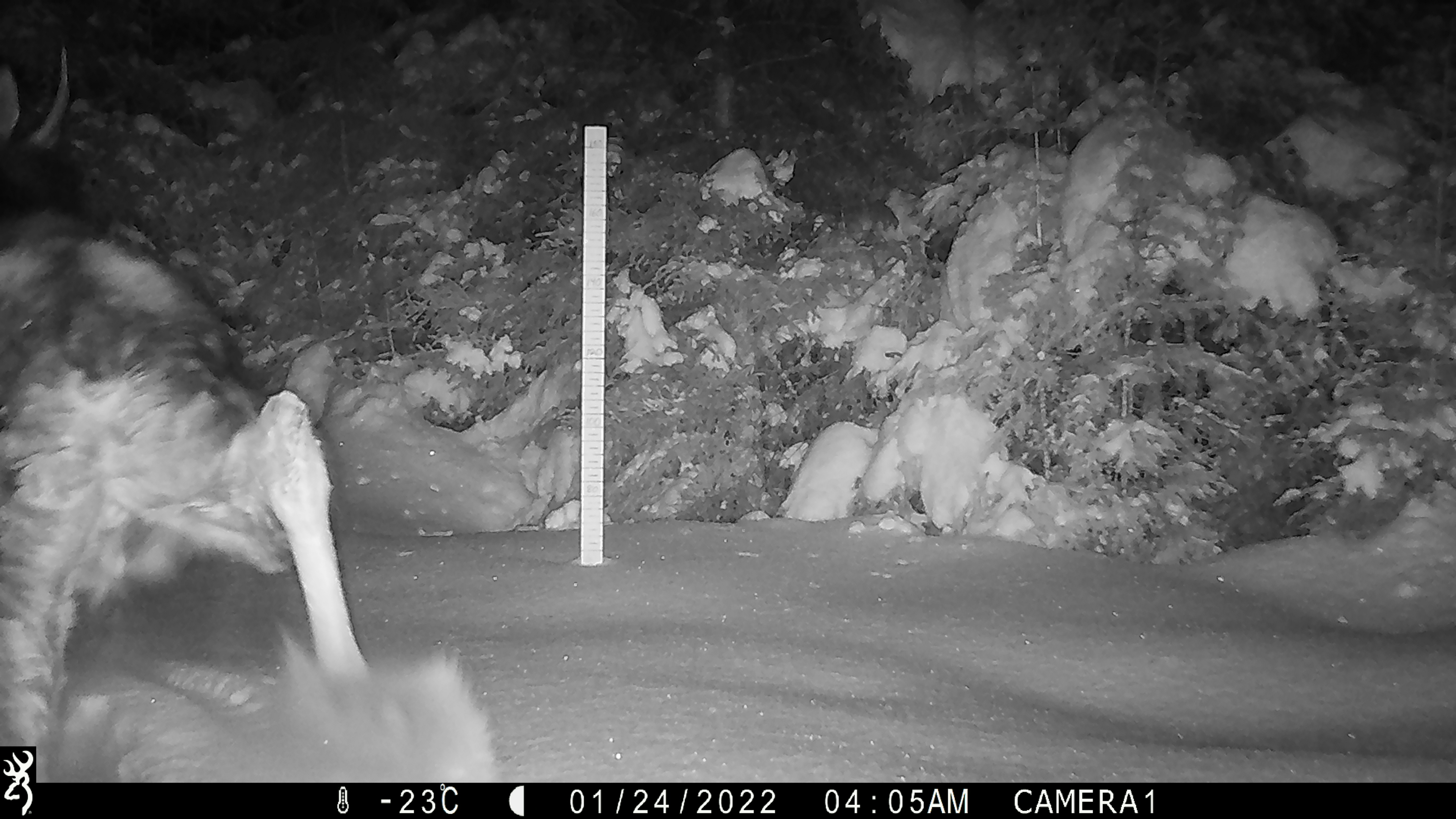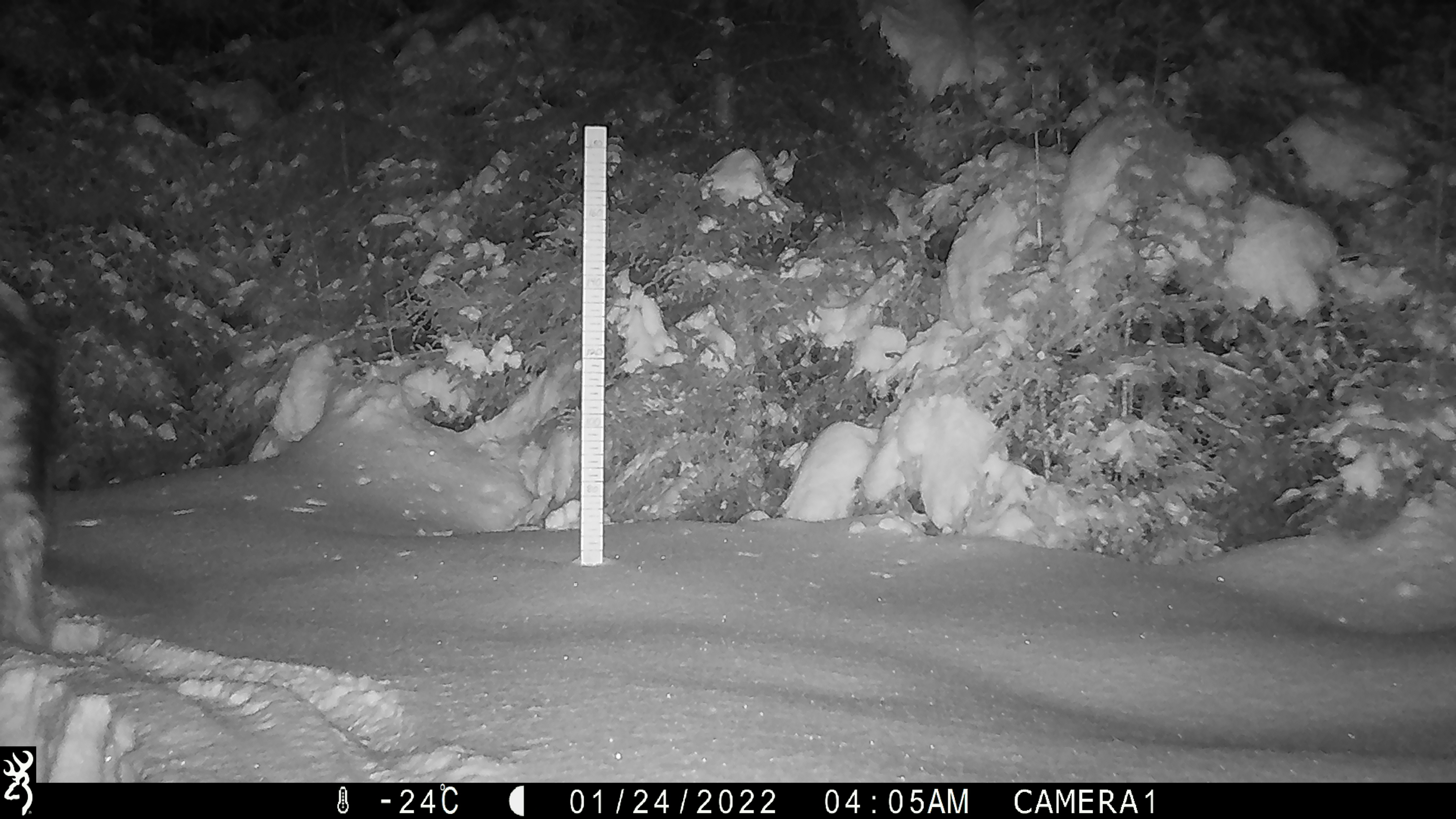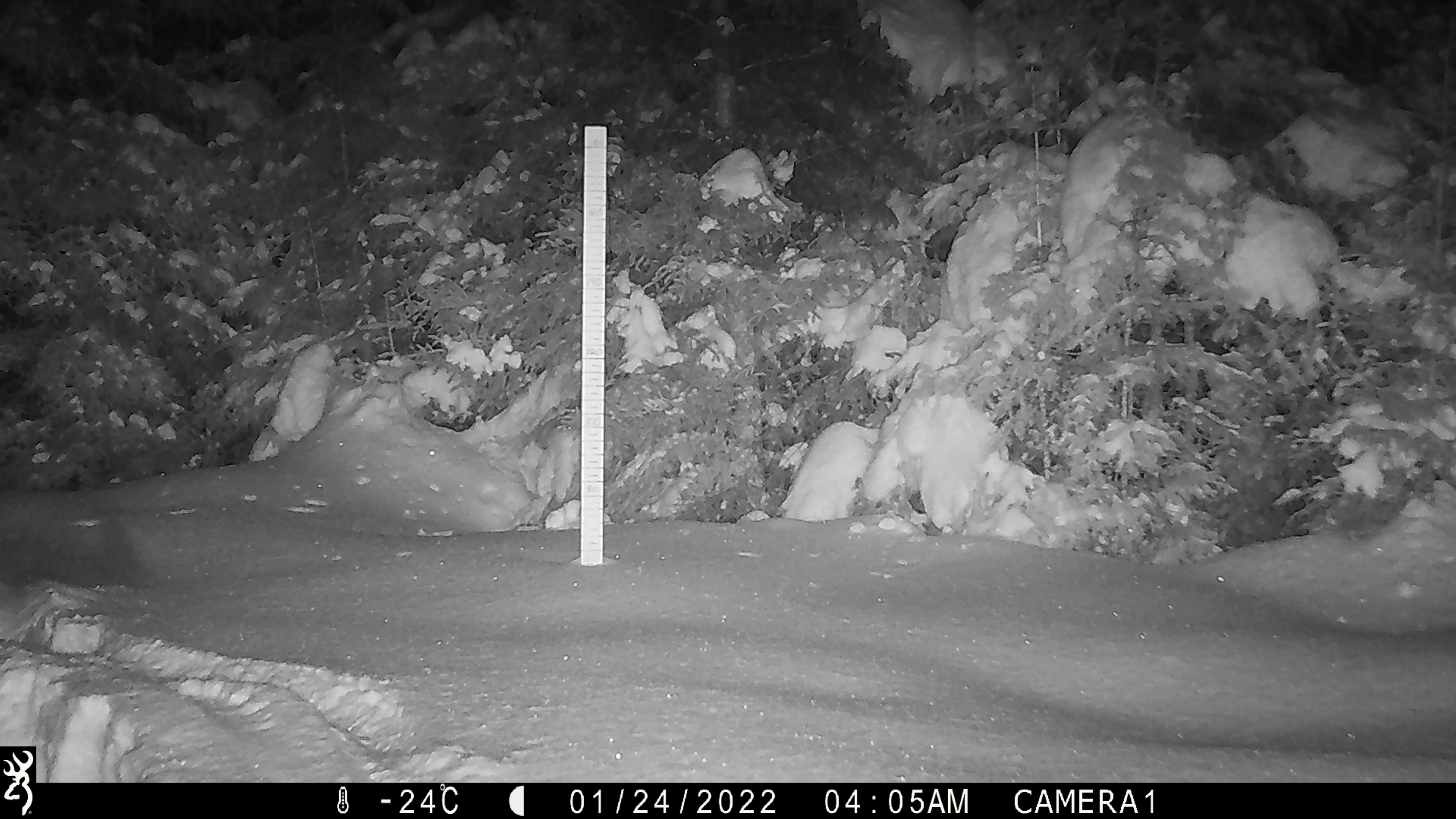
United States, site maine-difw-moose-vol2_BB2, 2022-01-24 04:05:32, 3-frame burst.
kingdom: Animalia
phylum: Chordata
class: Mammalia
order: Artiodactyla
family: Cervidae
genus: Alces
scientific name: Alces alces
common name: moose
Moose (Alces alces).